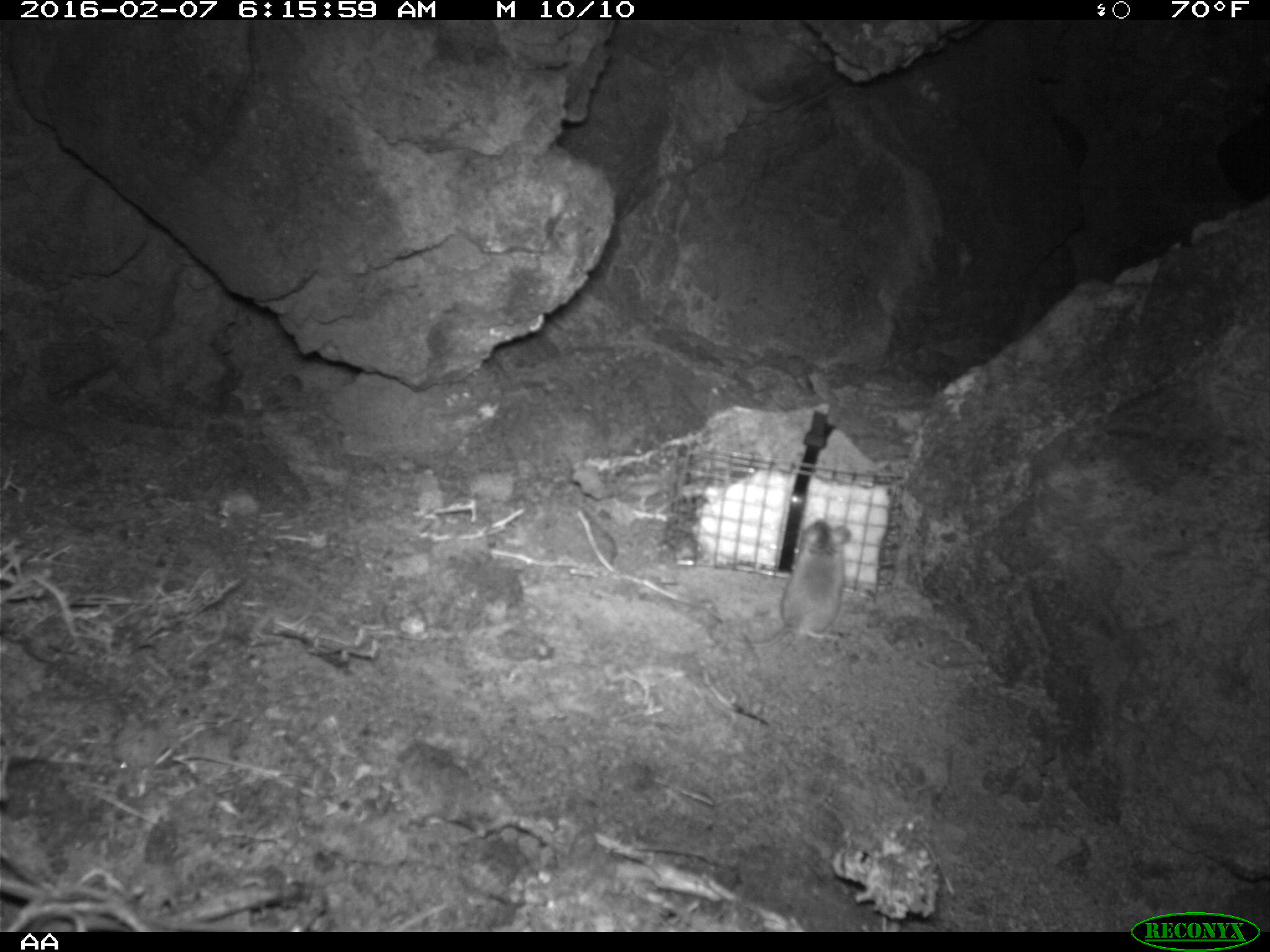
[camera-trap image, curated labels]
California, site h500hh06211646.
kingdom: Animalia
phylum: Chordata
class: Mammalia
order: Rodentia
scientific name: Rodentia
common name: rodent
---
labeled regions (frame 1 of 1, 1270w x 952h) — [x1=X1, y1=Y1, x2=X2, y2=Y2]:
rodent: [x1=753, y1=519, x2=850, y2=647]